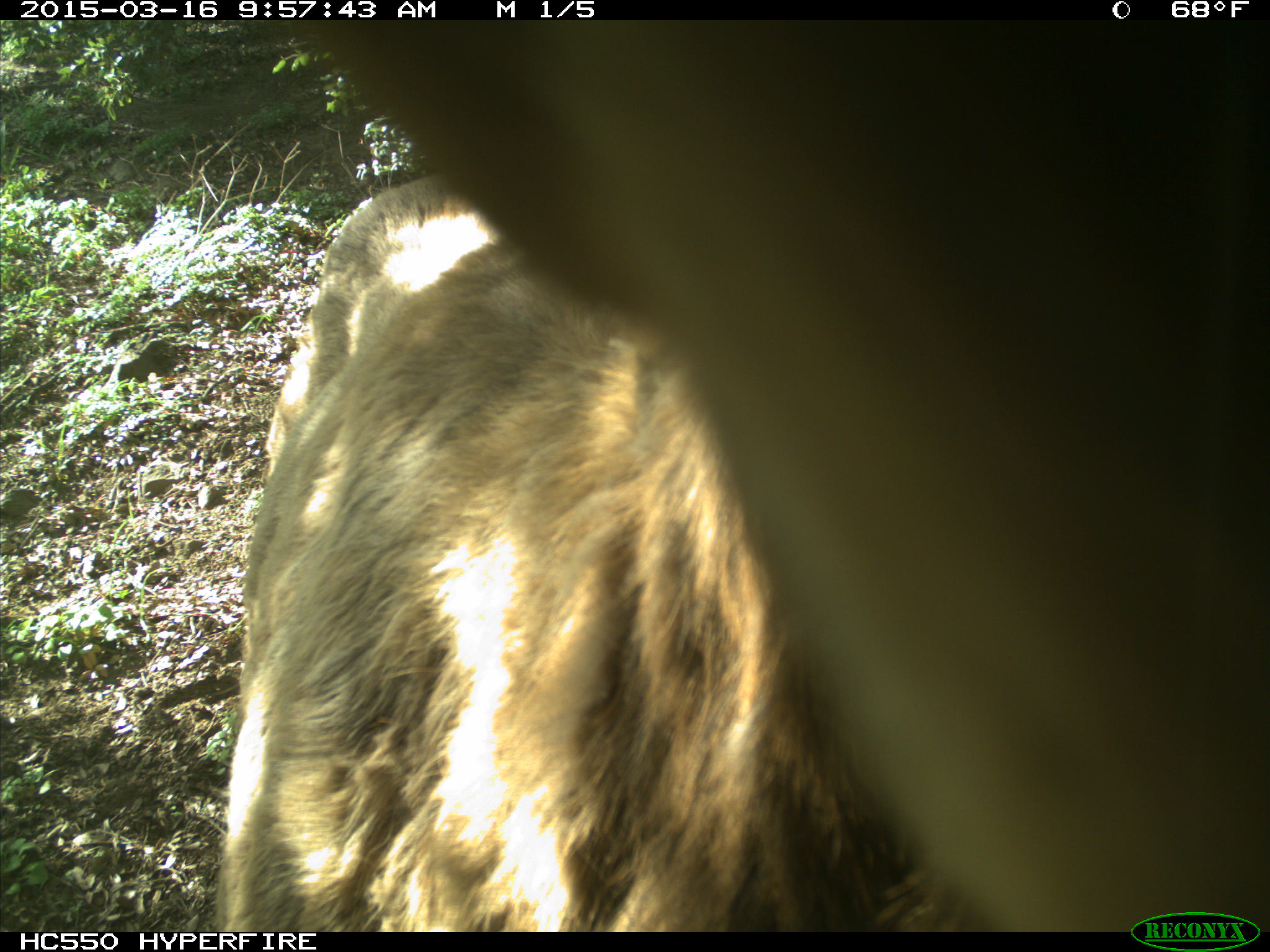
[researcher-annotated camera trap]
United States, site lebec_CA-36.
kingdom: Animalia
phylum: Chordata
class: Mammalia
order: Artiodactyla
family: Cervidae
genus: Cervus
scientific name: Cervus canadensis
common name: elk